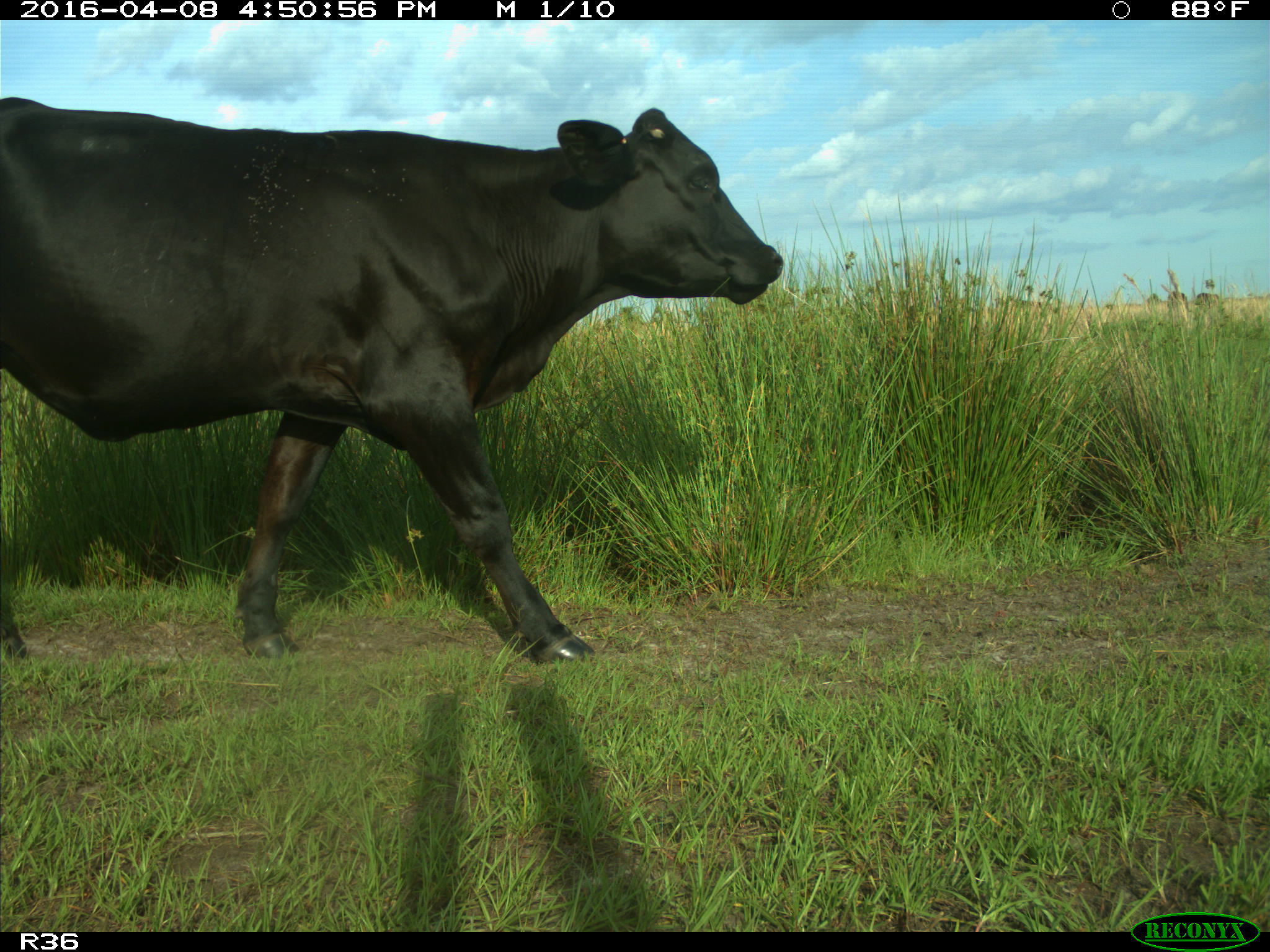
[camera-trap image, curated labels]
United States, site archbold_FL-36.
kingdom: Animalia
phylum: Chordata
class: Mammalia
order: Artiodactyla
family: Bovidae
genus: Bos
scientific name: Bos taurus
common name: domestic cow